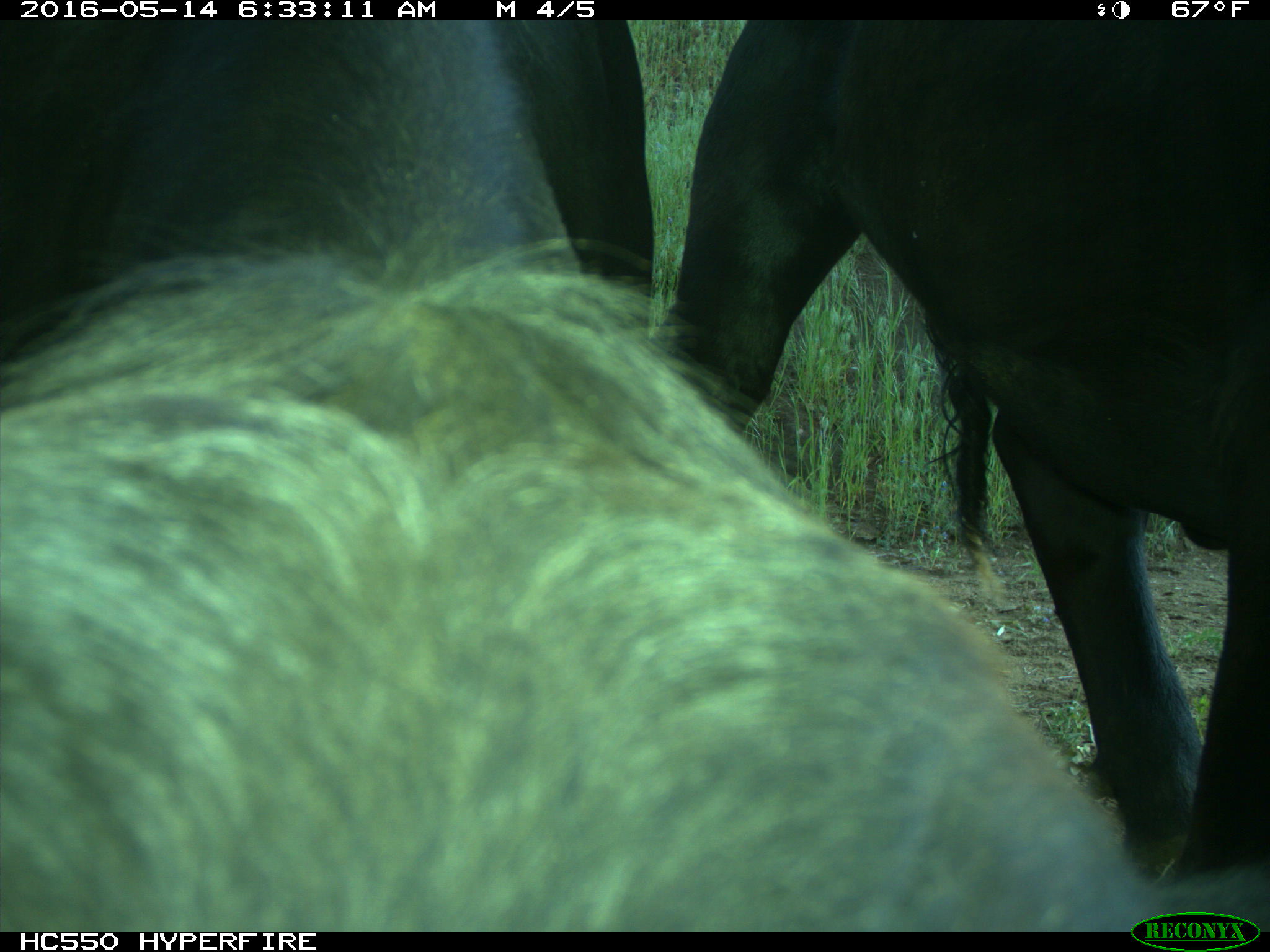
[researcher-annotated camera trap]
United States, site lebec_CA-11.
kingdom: Animalia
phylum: Chordata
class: Mammalia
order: Artiodactyla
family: Bovidae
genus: Bos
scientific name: Bos taurus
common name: domestic cow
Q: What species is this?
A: Bos taurus (domestic cow).